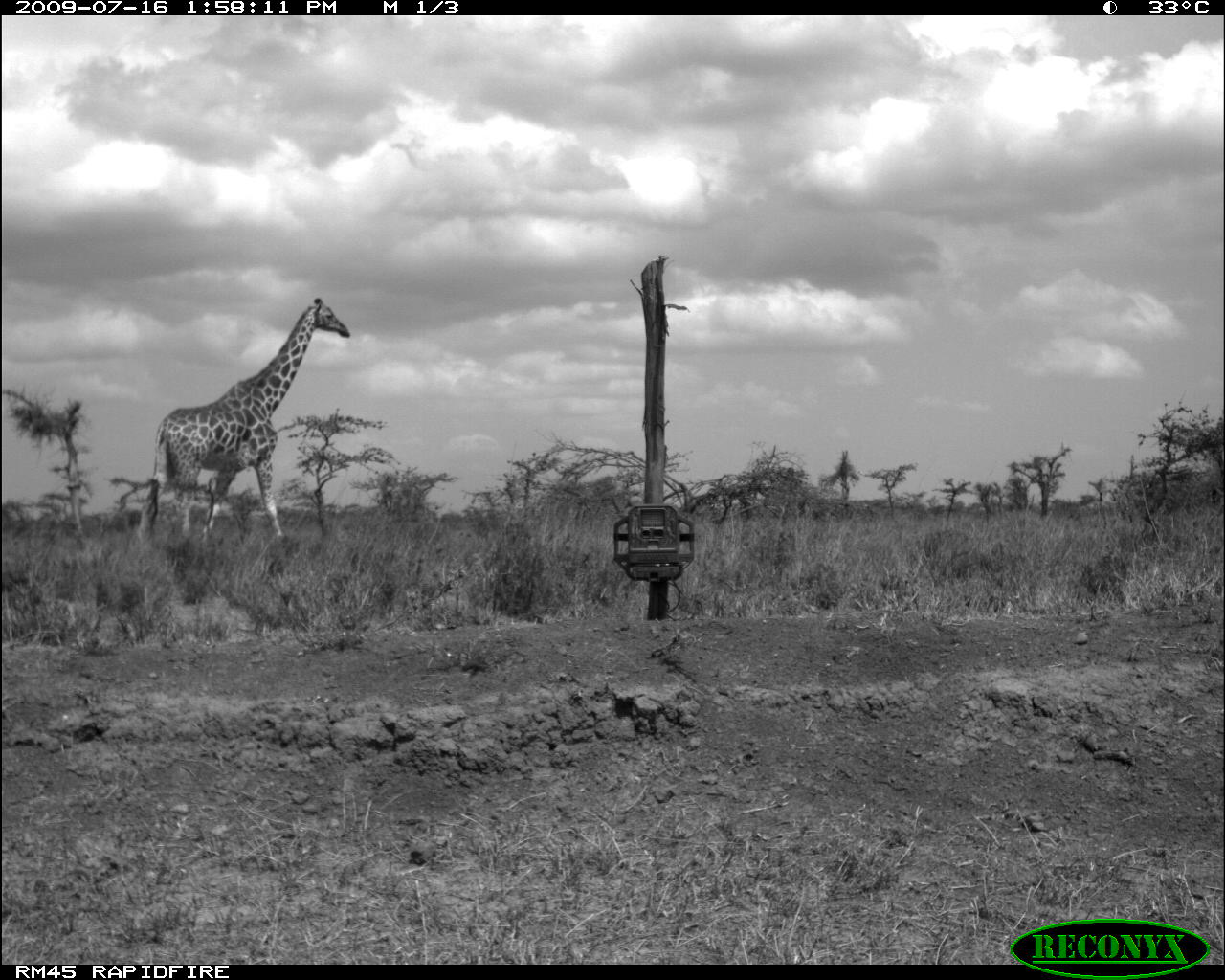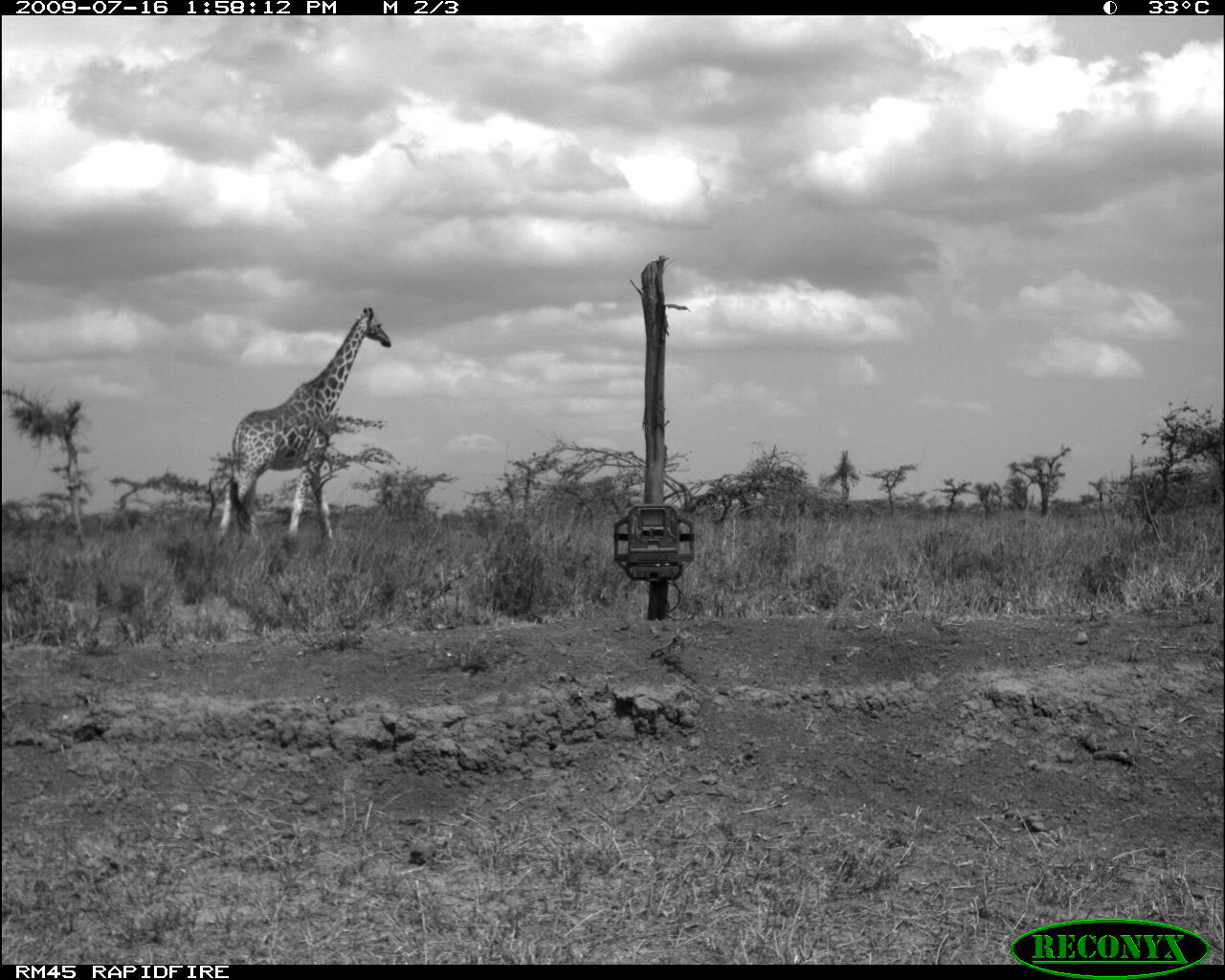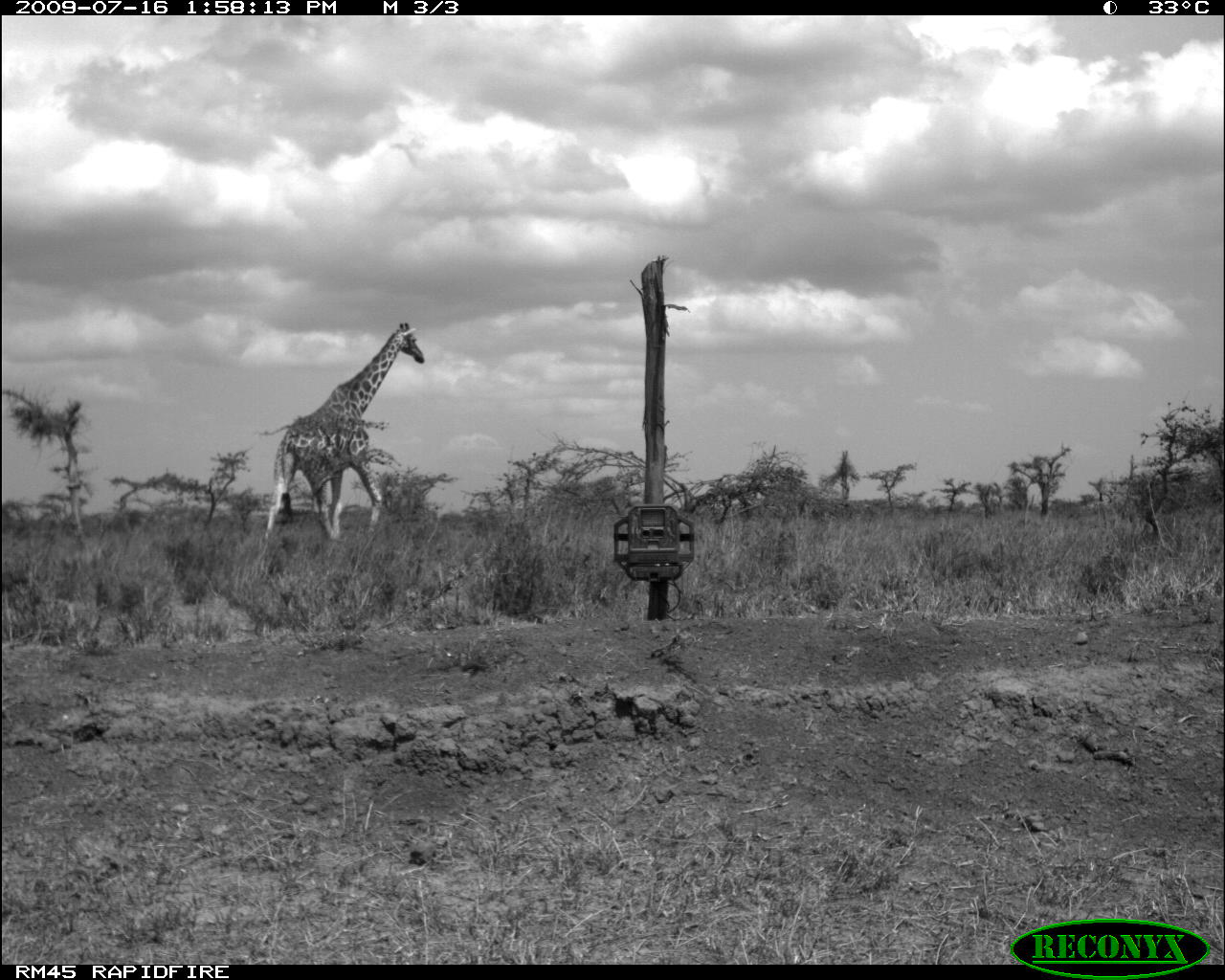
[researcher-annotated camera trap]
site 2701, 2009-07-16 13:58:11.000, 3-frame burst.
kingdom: Animalia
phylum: Chordata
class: Mammalia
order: Artiodactyla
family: Giraffidae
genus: Giraffa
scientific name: Giraffa camelopardalis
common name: giraffe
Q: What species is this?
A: Giraffa camelopardalis (giraffe).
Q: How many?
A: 1.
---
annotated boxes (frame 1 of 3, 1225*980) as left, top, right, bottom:
giraffa camelopardalis: 136, 292, 350, 542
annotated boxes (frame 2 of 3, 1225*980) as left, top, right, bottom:
giraffa camelopardalis: 214, 301, 391, 550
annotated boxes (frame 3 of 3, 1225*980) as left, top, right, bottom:
giraffa camelopardalis: 262, 321, 424, 549